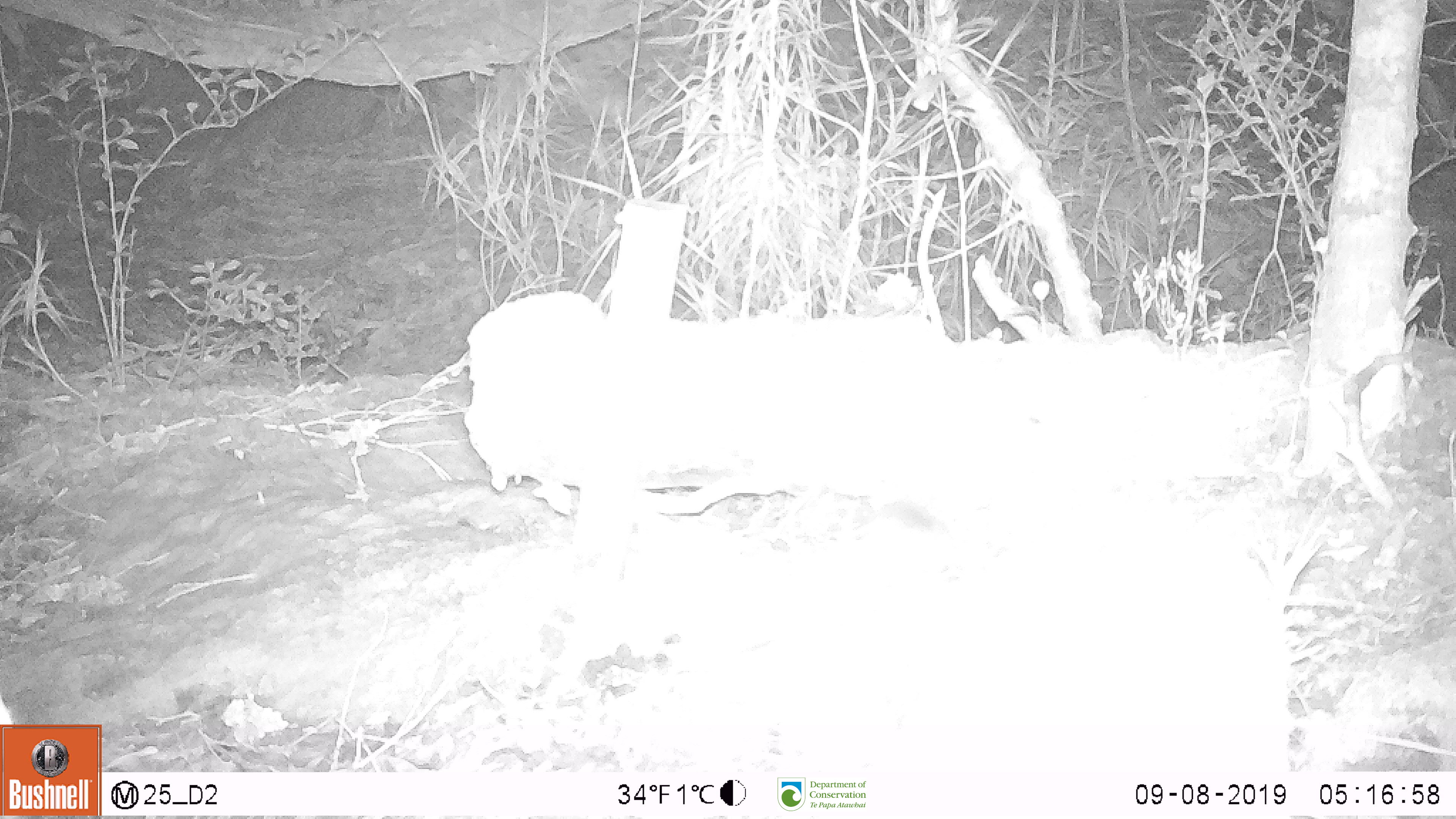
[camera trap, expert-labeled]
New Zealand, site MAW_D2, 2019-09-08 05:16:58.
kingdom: Animalia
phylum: Chordata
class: Mammalia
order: Rodentia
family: Muridae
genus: Mus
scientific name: Mus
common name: mouse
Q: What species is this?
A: Mouse (Mus).